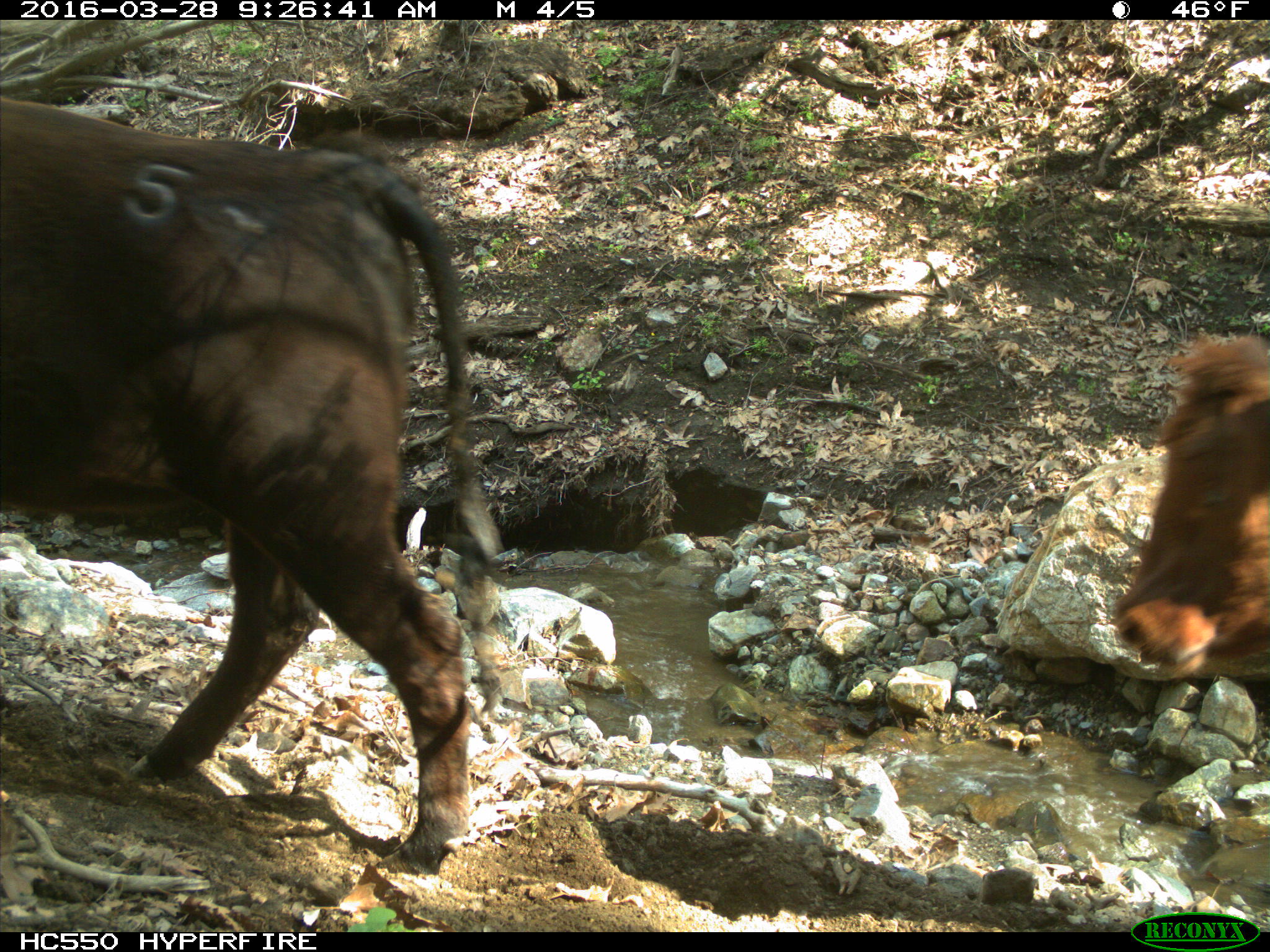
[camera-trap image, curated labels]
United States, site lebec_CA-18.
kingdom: Animalia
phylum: Chordata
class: Mammalia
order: Artiodactyla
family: Bovidae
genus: Bos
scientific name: Bos taurus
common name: domestic cow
Bos taurus (domestic cow).